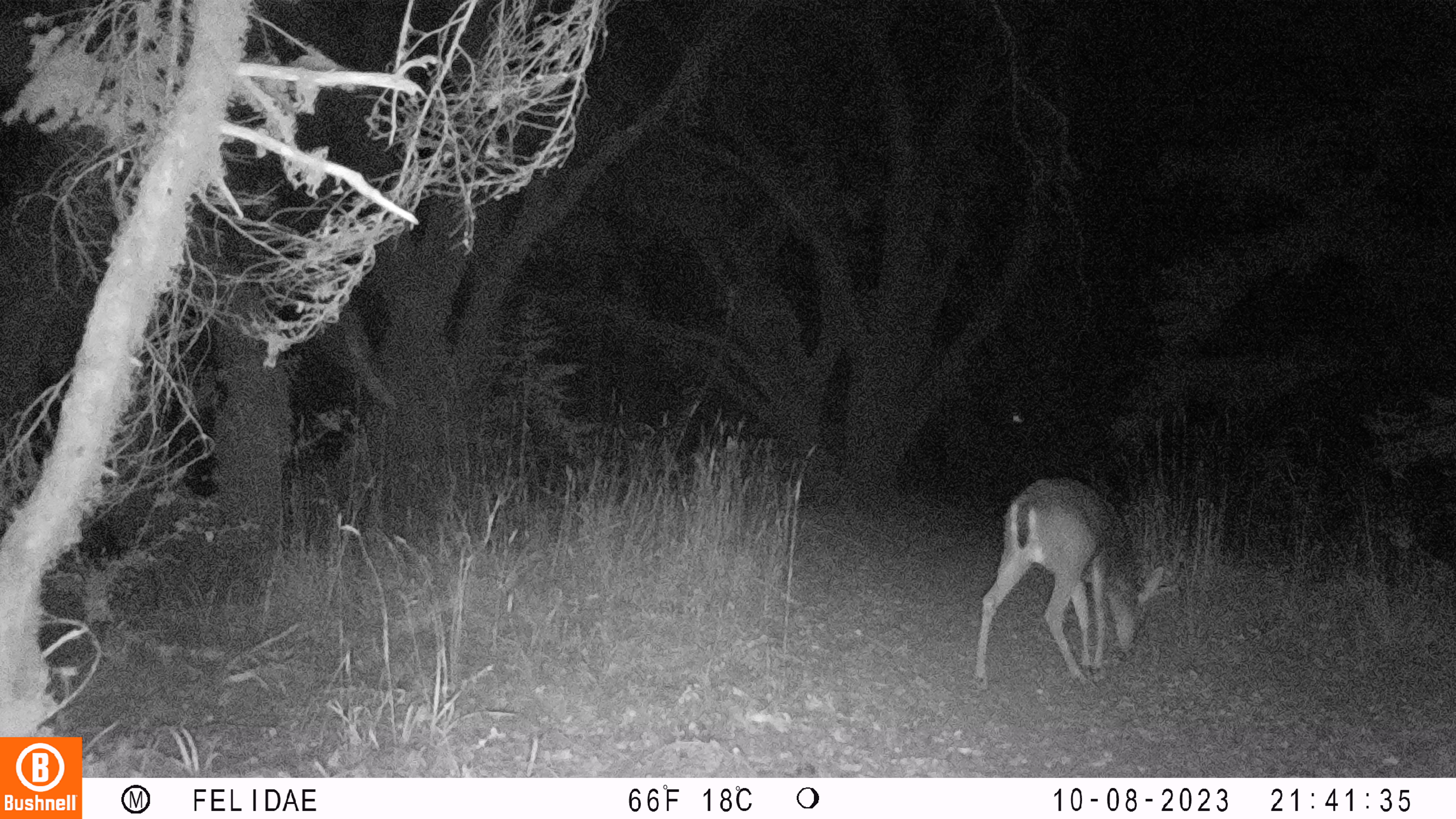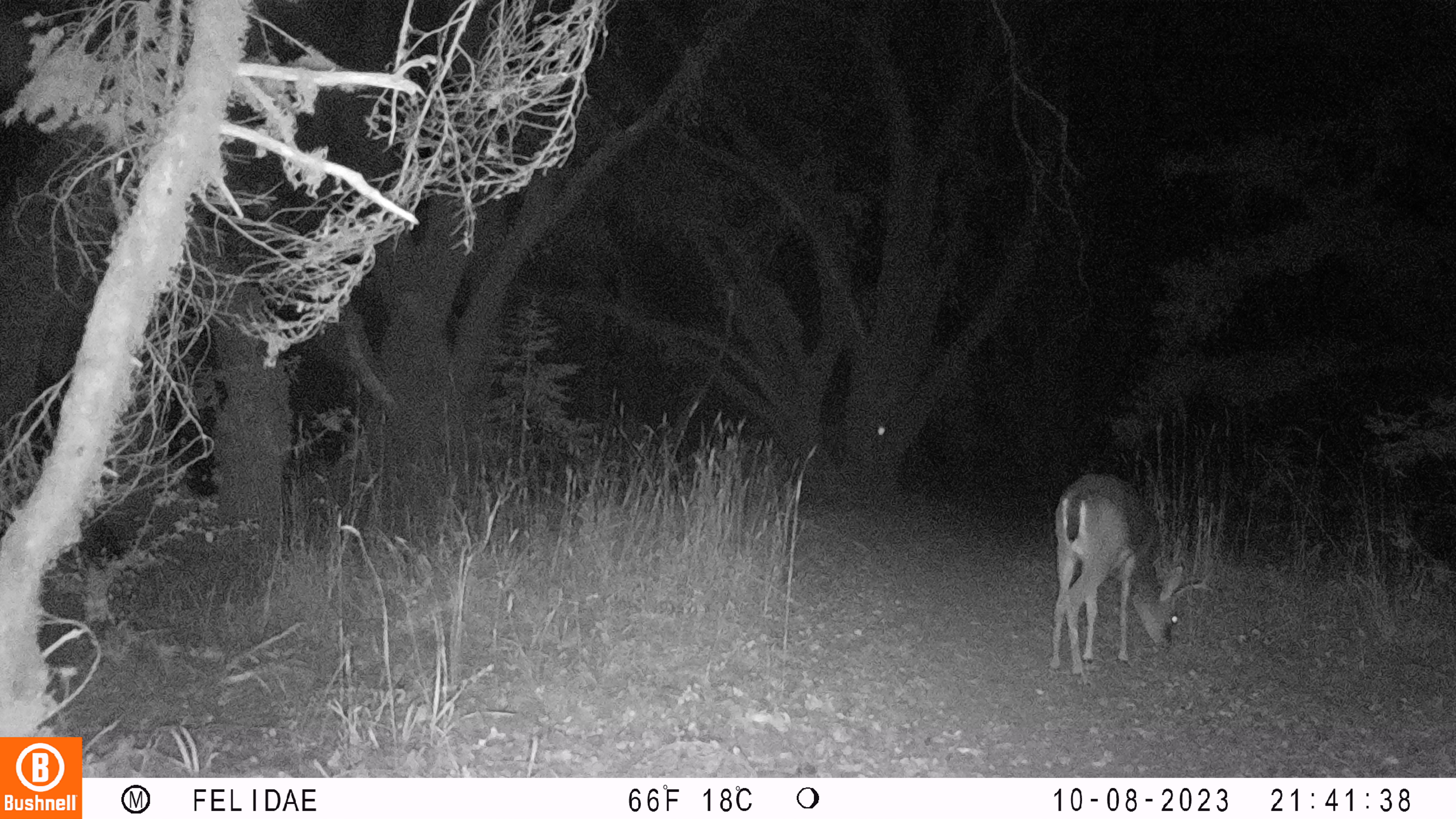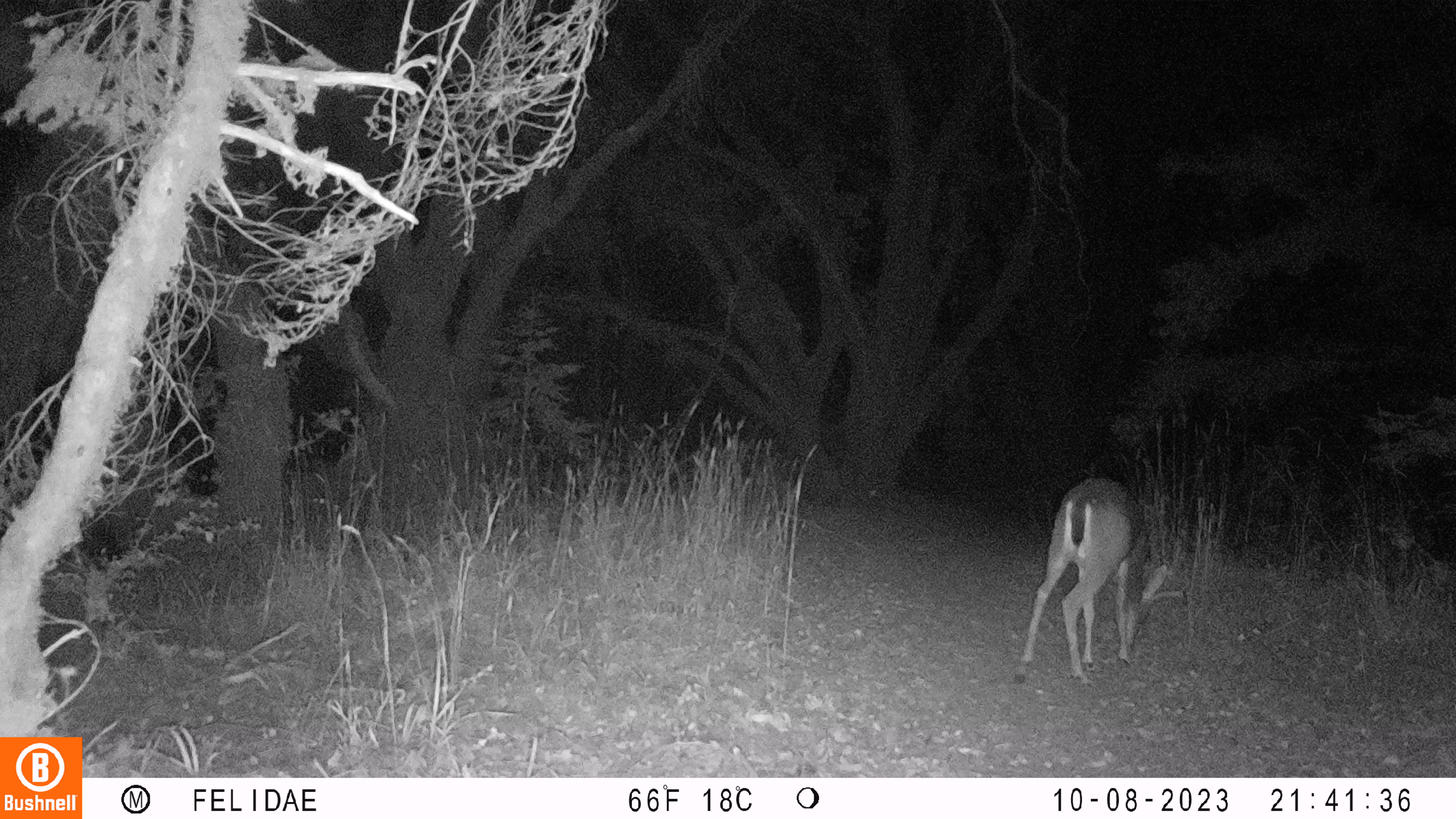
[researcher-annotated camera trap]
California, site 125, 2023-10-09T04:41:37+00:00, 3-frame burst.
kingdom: Animalia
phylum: Chordata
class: Mammalia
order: Artiodactyla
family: Cervidae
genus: Odocoileus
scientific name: Odocoileus hemionus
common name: mule deer